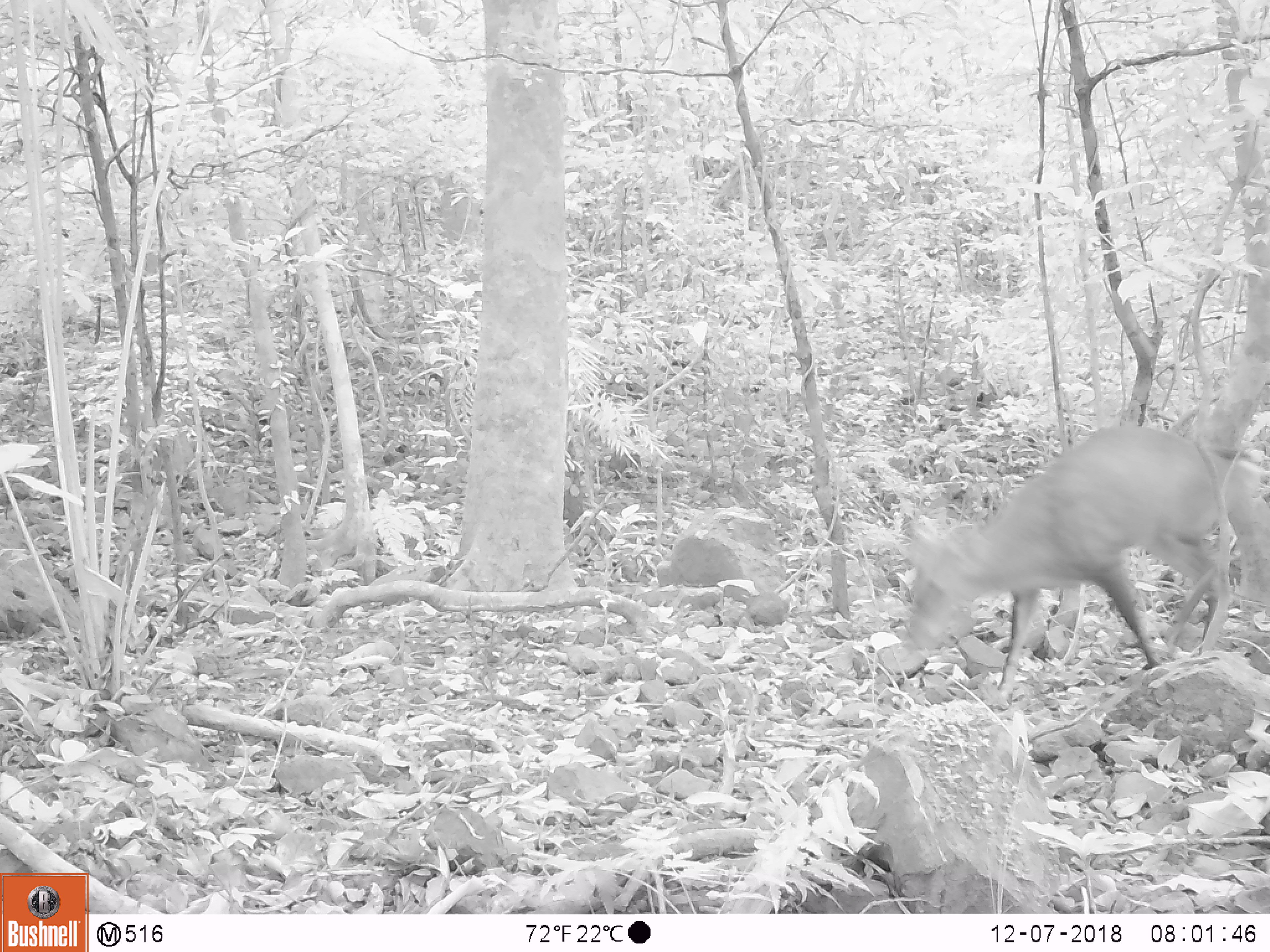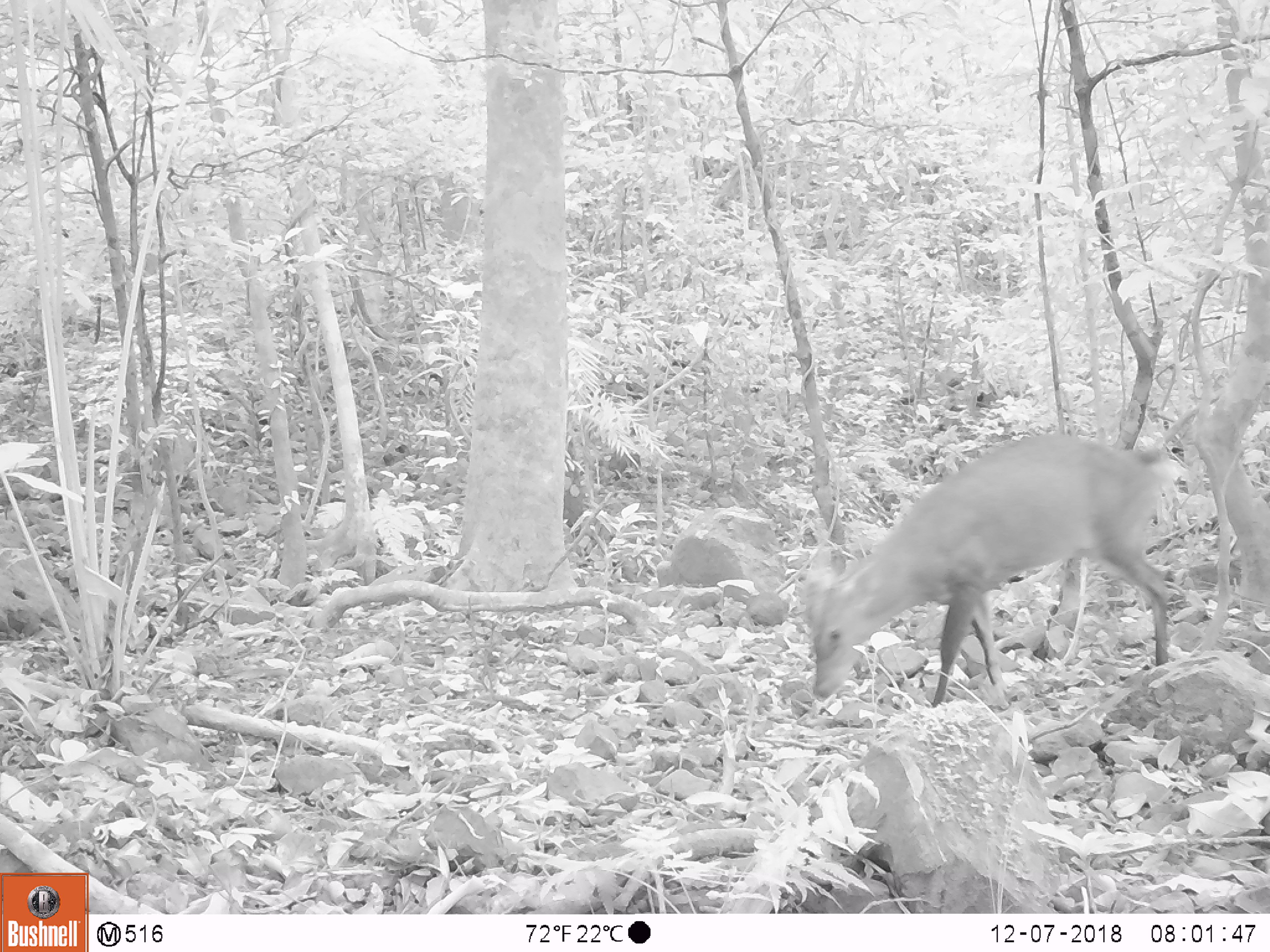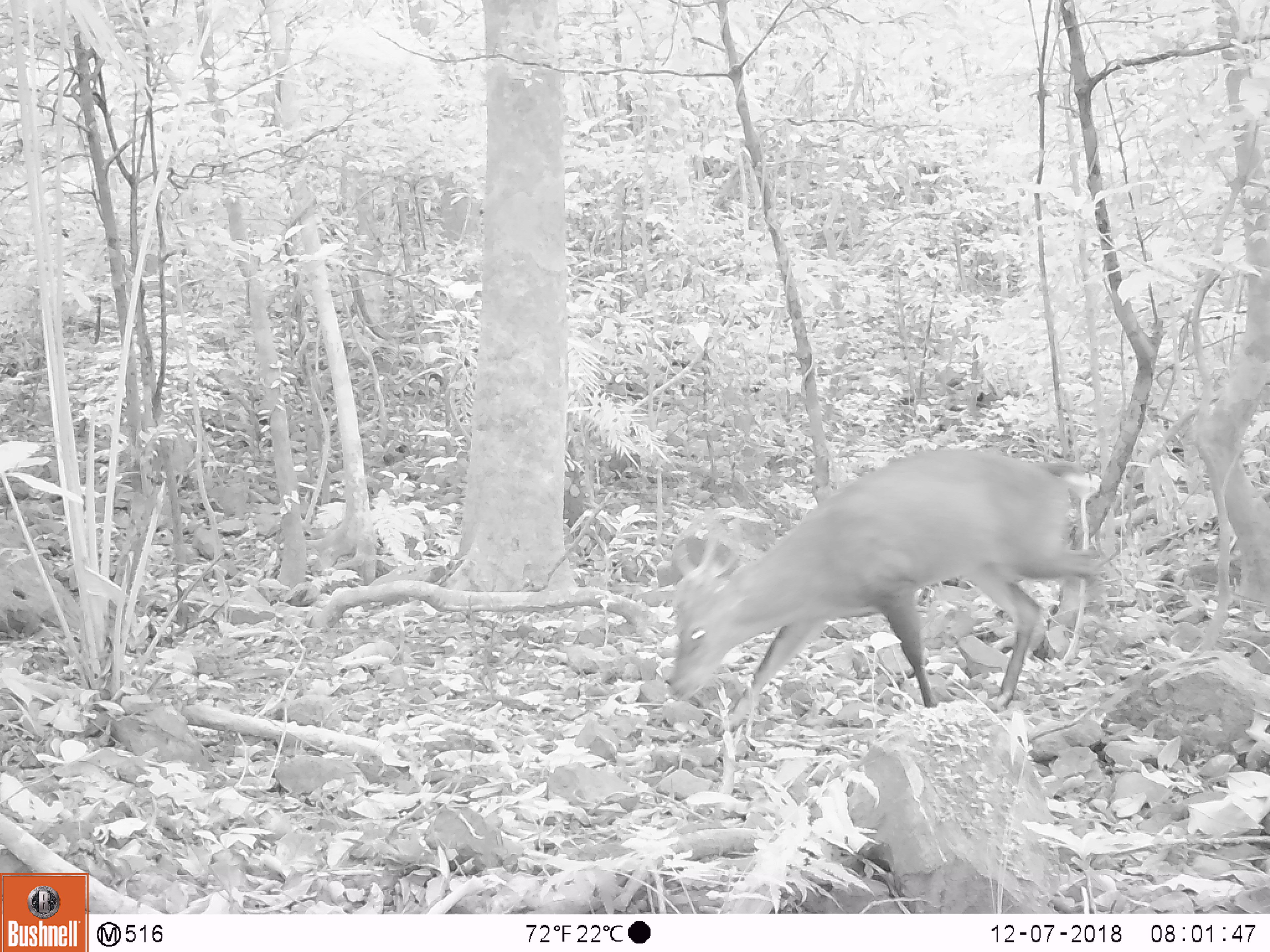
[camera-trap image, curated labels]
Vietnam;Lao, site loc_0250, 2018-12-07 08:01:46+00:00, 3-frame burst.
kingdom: Animalia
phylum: Chordata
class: Mammalia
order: Artiodactyla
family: Cervidae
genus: Muntiacus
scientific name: Muntiacus vuquangensis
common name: large-antlered muntjac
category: large antlered muntjac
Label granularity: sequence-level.